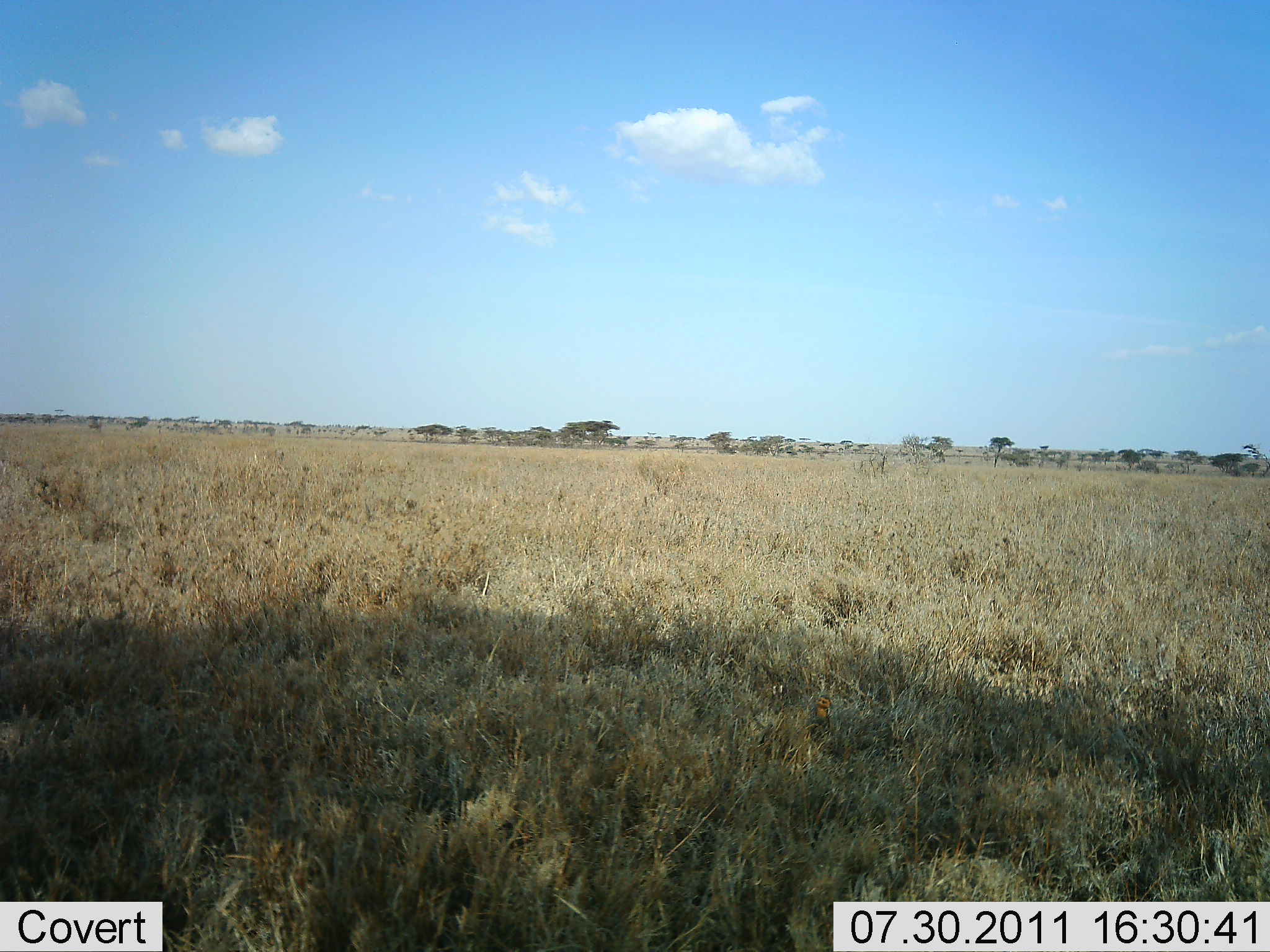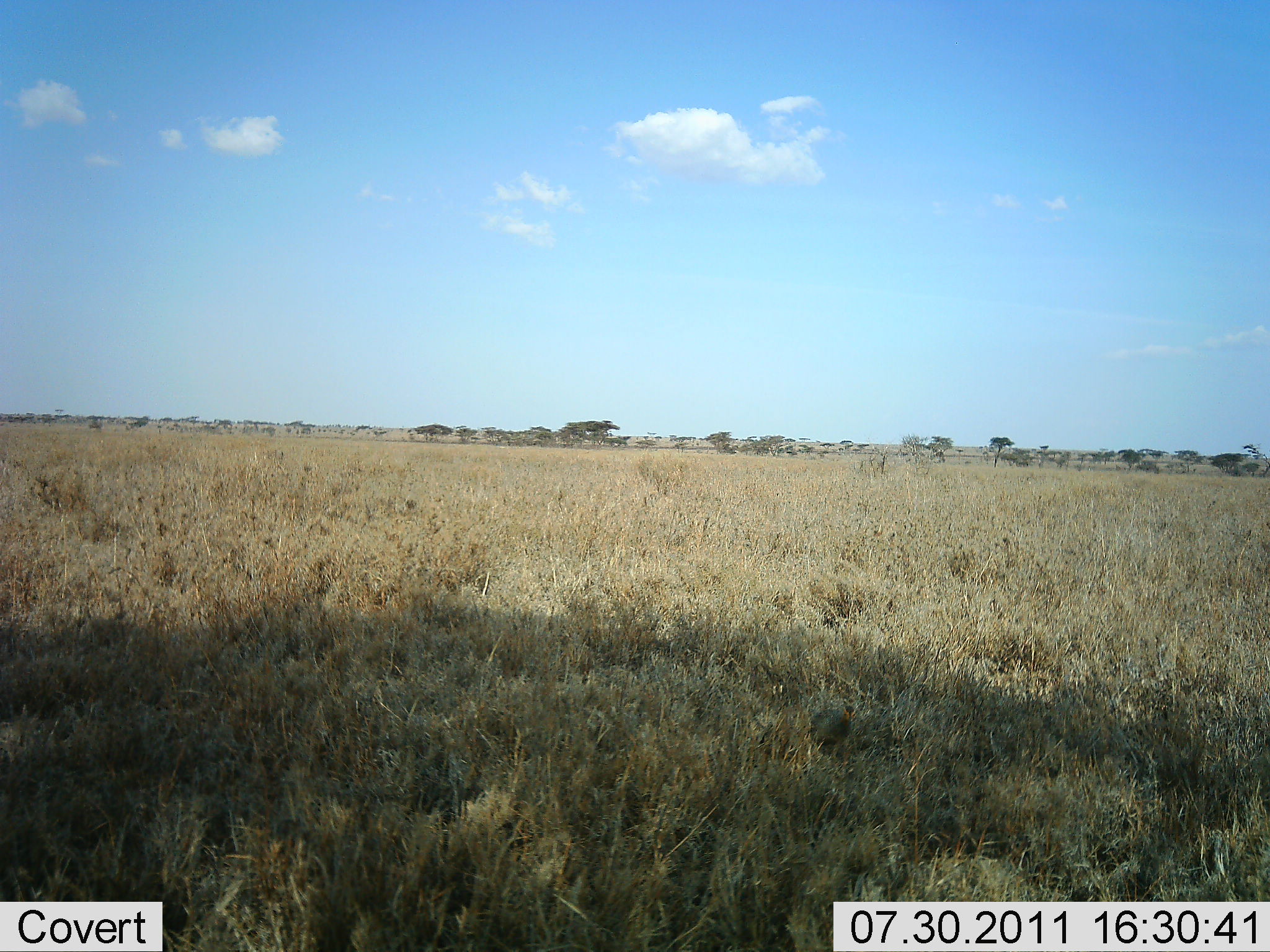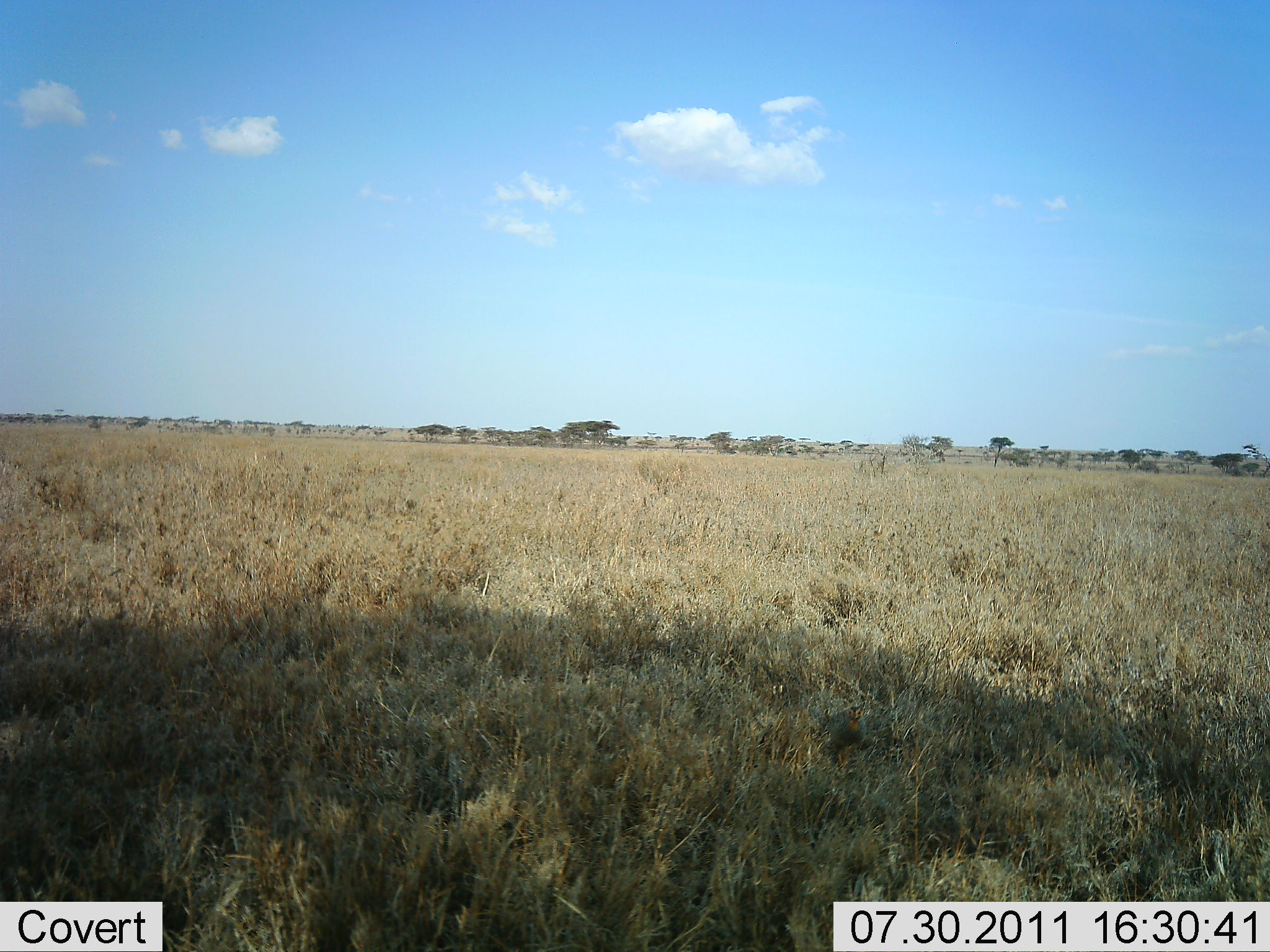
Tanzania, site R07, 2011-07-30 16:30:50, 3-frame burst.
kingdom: Animalia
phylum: Chordata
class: Aves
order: Galliformes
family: Numididae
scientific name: Numididae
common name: guinea fowl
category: guineafowl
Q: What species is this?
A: Guineafowl (guinea fowl) (Numididae).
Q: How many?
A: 1.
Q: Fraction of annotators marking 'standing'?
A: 10%.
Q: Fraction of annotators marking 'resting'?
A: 0%.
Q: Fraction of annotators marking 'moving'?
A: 90%.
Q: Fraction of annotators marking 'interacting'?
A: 0%.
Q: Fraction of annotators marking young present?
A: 0%.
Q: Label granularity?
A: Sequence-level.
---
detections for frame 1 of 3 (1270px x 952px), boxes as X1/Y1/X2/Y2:
animal: 805/694/832/743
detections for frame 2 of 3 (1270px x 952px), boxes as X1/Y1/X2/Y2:
animal: 810/705/855/769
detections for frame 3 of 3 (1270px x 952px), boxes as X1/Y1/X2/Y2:
animal: 826/706/869/775